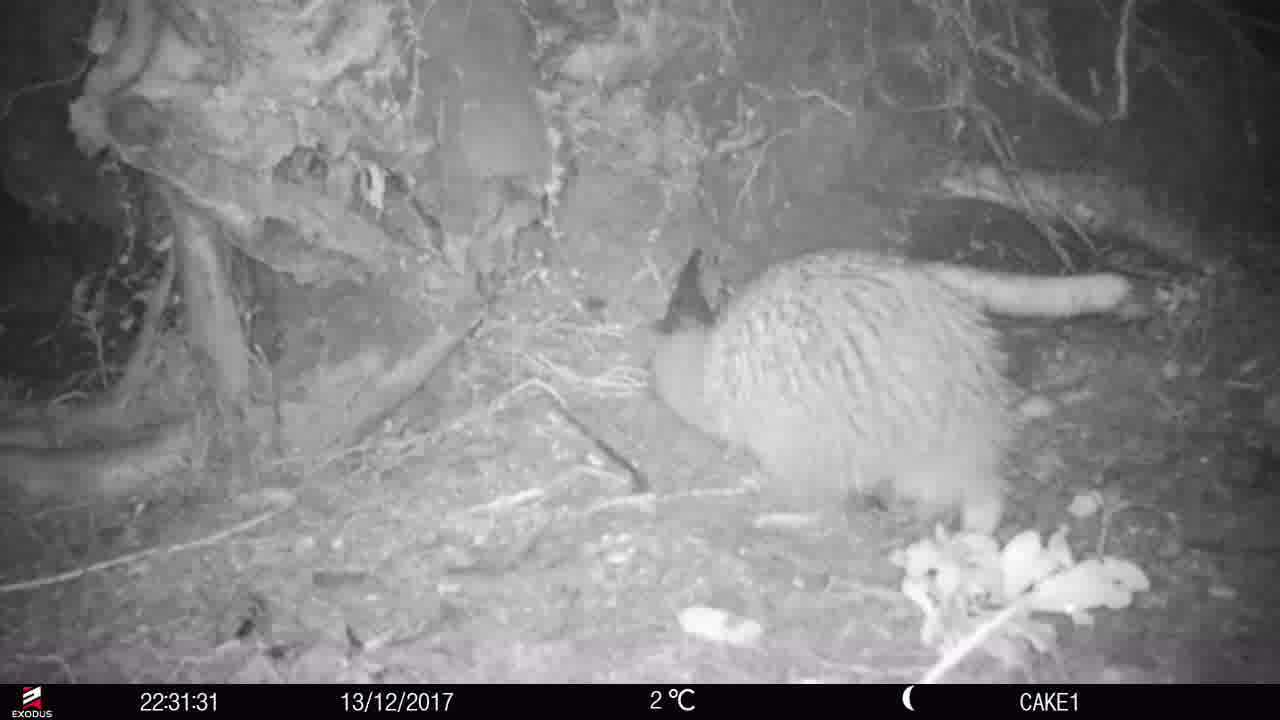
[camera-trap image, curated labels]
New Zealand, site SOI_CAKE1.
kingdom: Animalia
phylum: Chordata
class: Aves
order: Apterygiformes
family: Apterygidae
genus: Apteryx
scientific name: Apteryx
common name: kiwi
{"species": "kiwi (Apteryx)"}